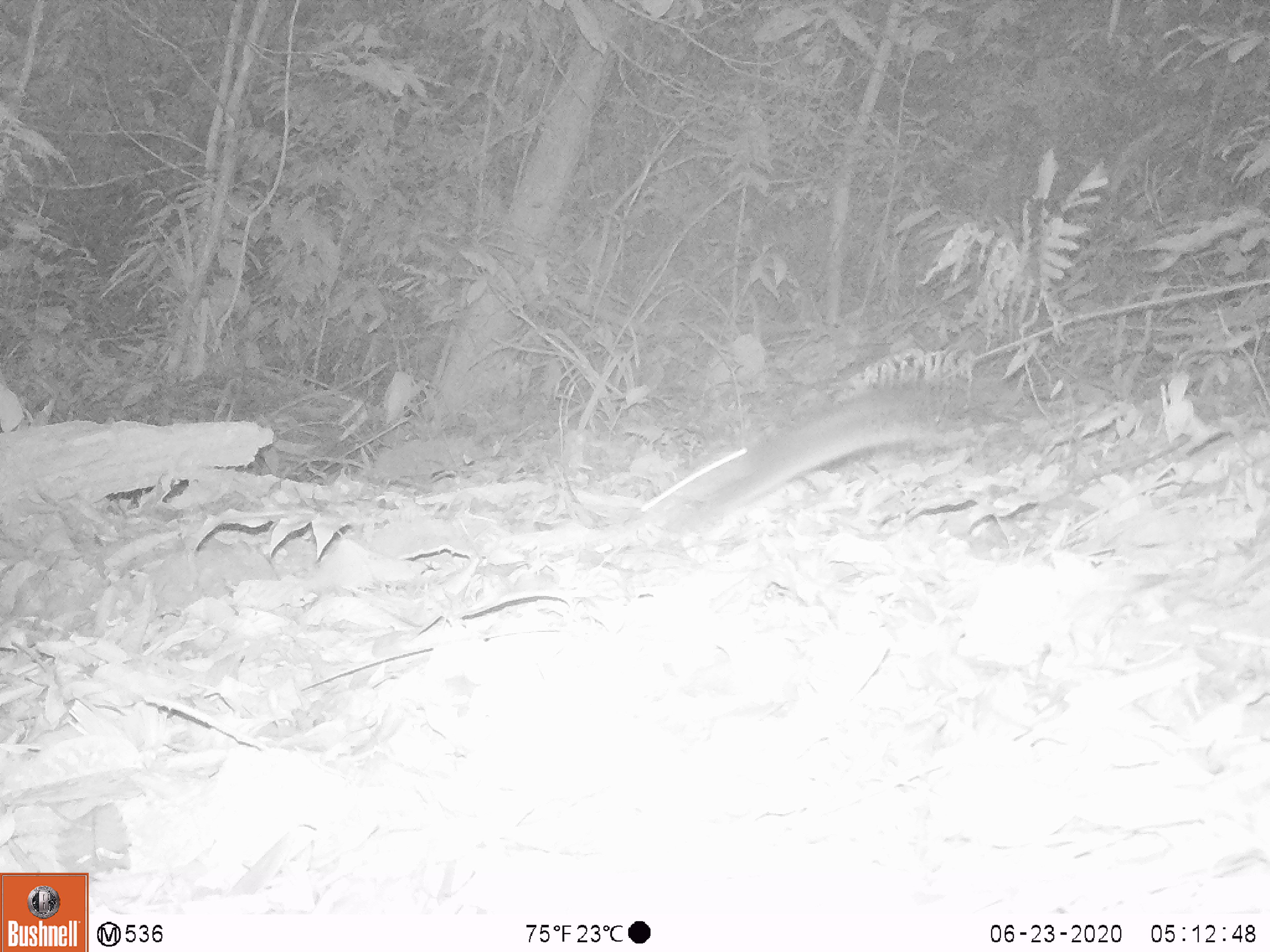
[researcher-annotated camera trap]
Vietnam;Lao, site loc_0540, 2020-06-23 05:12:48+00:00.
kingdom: Animalia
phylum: Chordata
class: Mammalia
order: Rodentia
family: Muridae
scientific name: Muridae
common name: old-world mice and rats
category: unidentified murid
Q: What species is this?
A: Unidentified murid (old-world mice and rats) (Muridae).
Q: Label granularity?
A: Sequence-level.